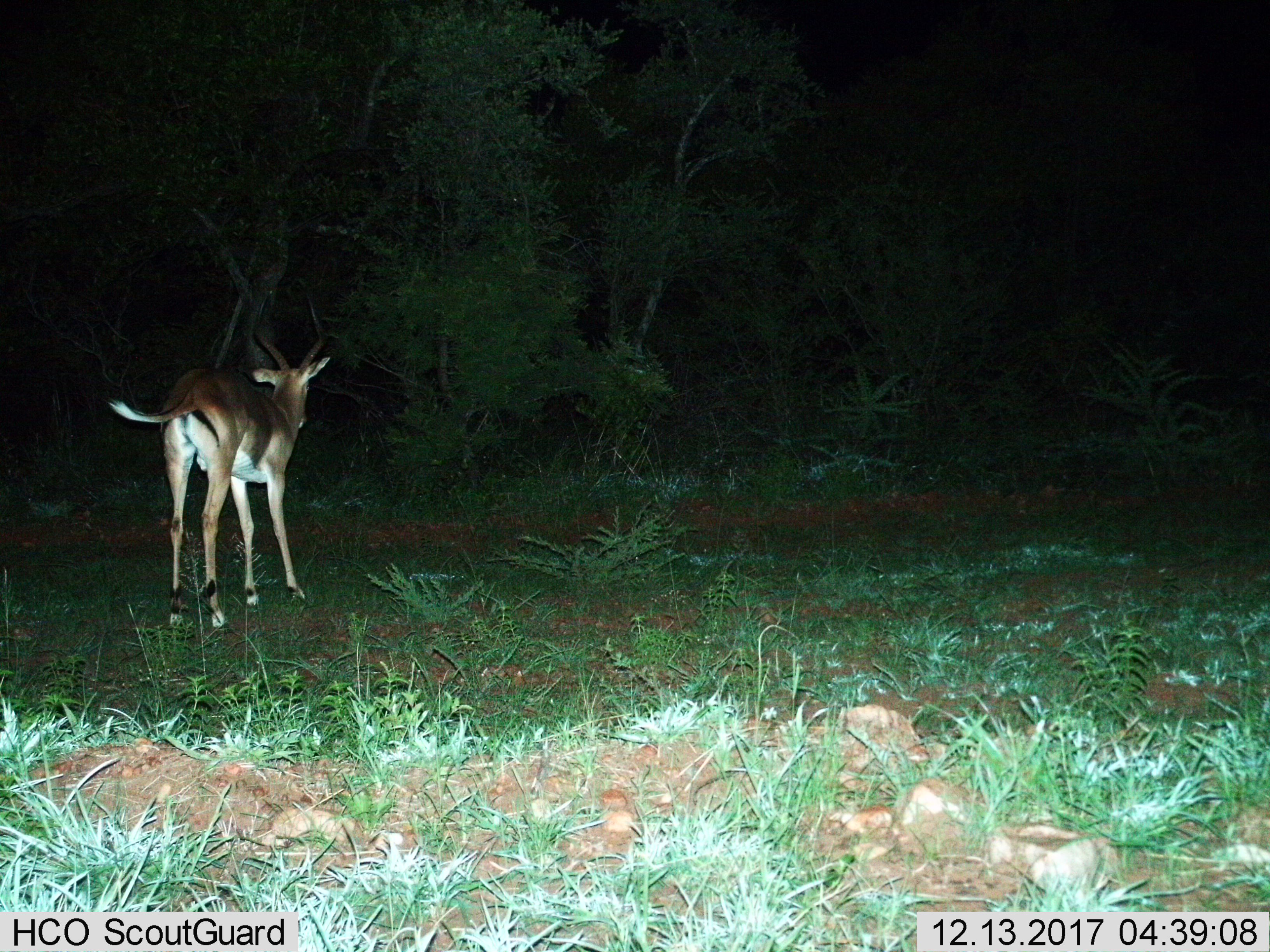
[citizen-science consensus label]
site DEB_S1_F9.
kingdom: Animalia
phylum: Chordata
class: Mammalia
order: Artiodactyla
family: Bovidae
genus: Aepyceros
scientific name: Aepyceros melampus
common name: impala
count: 1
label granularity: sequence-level